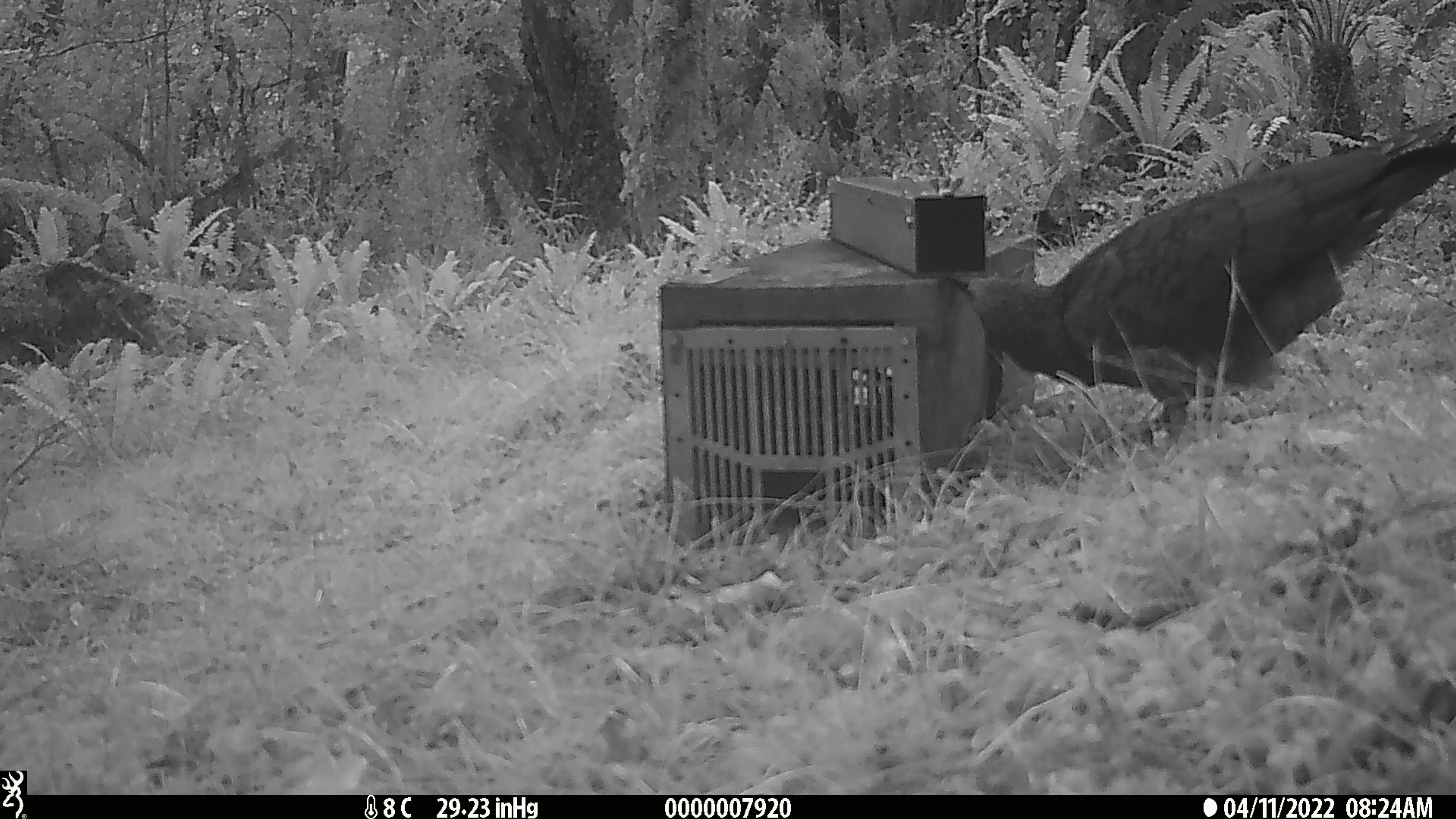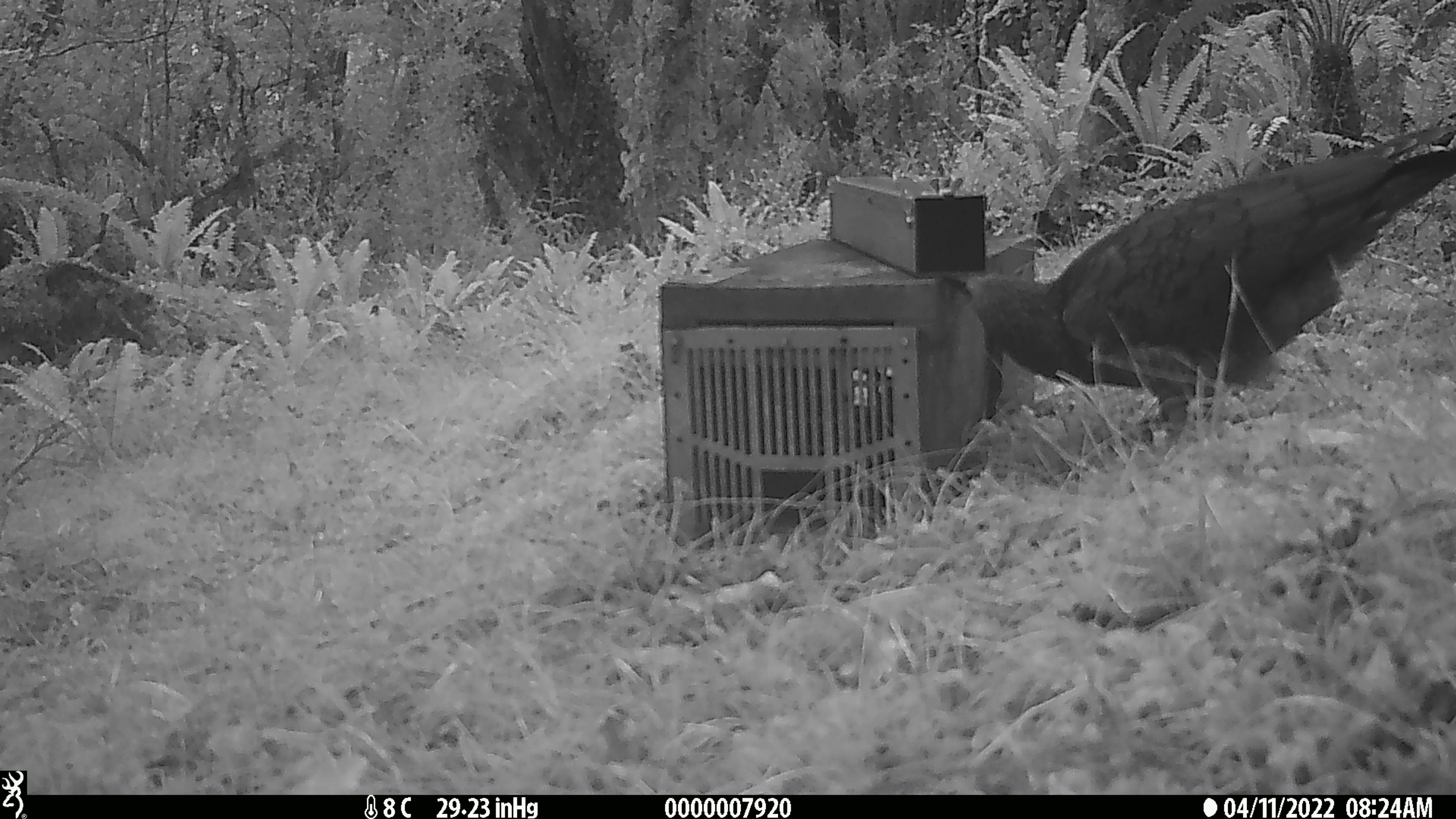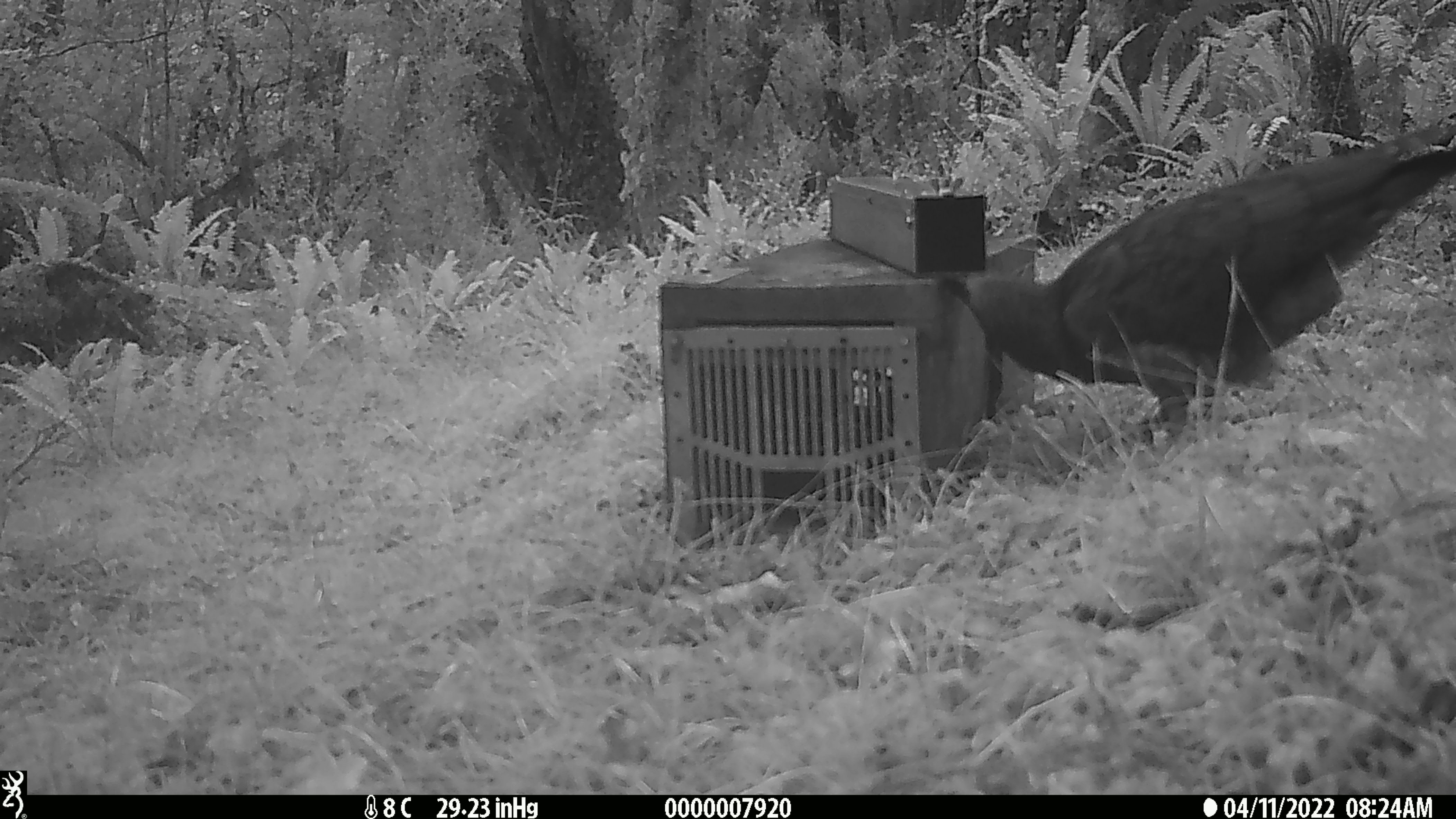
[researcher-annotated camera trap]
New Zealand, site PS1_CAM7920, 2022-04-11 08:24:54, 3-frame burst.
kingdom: Animalia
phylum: Chordata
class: Aves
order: Psittaciformes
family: Strigopidae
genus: Nestor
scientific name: Nestor notabilis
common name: kea